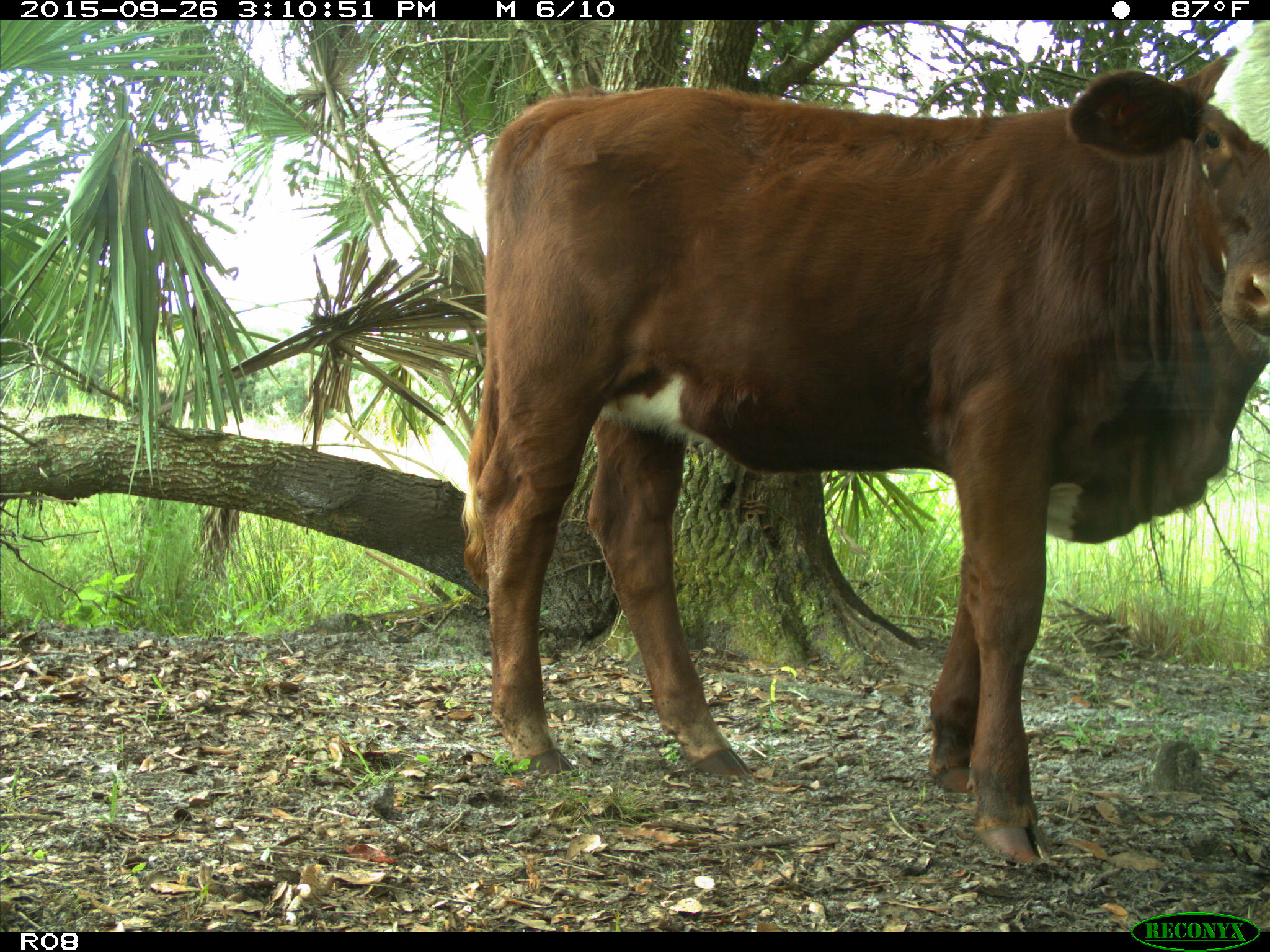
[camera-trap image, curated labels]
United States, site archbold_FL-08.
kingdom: Animalia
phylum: Chordata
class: Mammalia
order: Artiodactyla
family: Bovidae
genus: Bos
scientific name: Bos taurus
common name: domestic cow